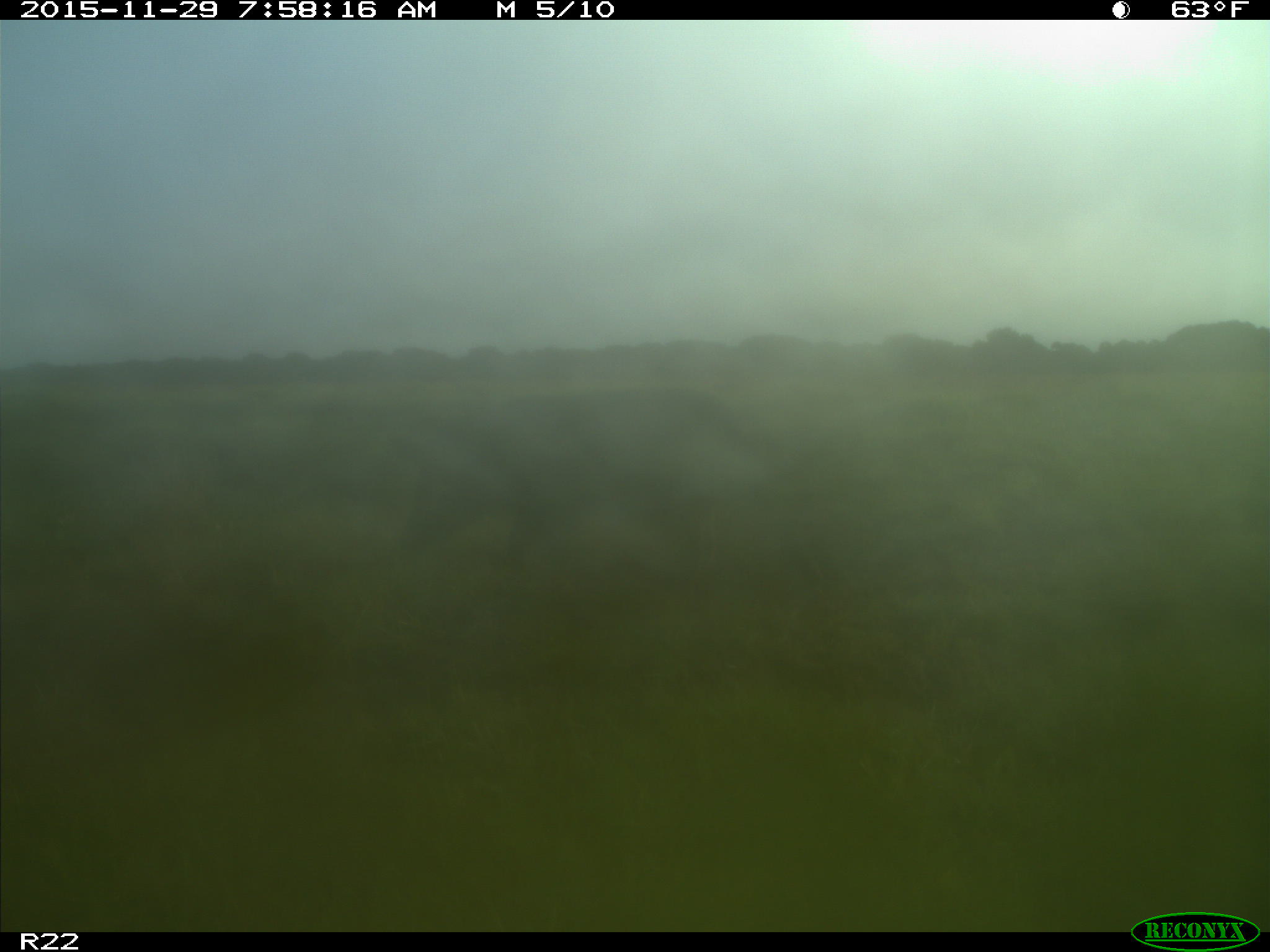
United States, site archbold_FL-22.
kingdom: Animalia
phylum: Chordata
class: Mammalia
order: Artiodactyla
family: Suidae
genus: Sus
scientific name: Sus scrofa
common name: wild boar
Sus scrofa (wild boar).